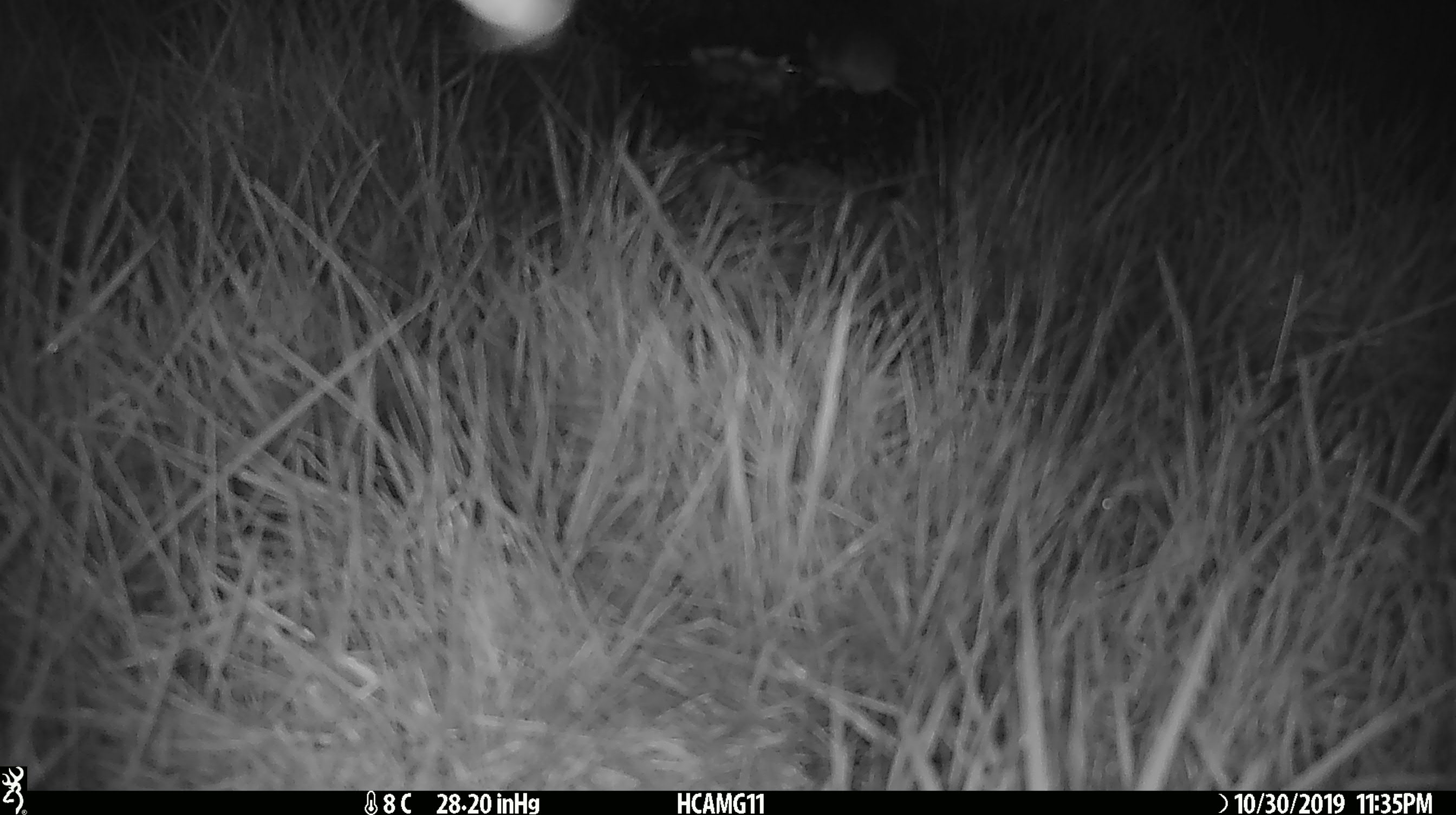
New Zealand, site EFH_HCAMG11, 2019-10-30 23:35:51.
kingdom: Animalia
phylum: Chordata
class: Mammalia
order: Rodentia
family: Muridae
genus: Mus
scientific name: Mus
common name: mouse